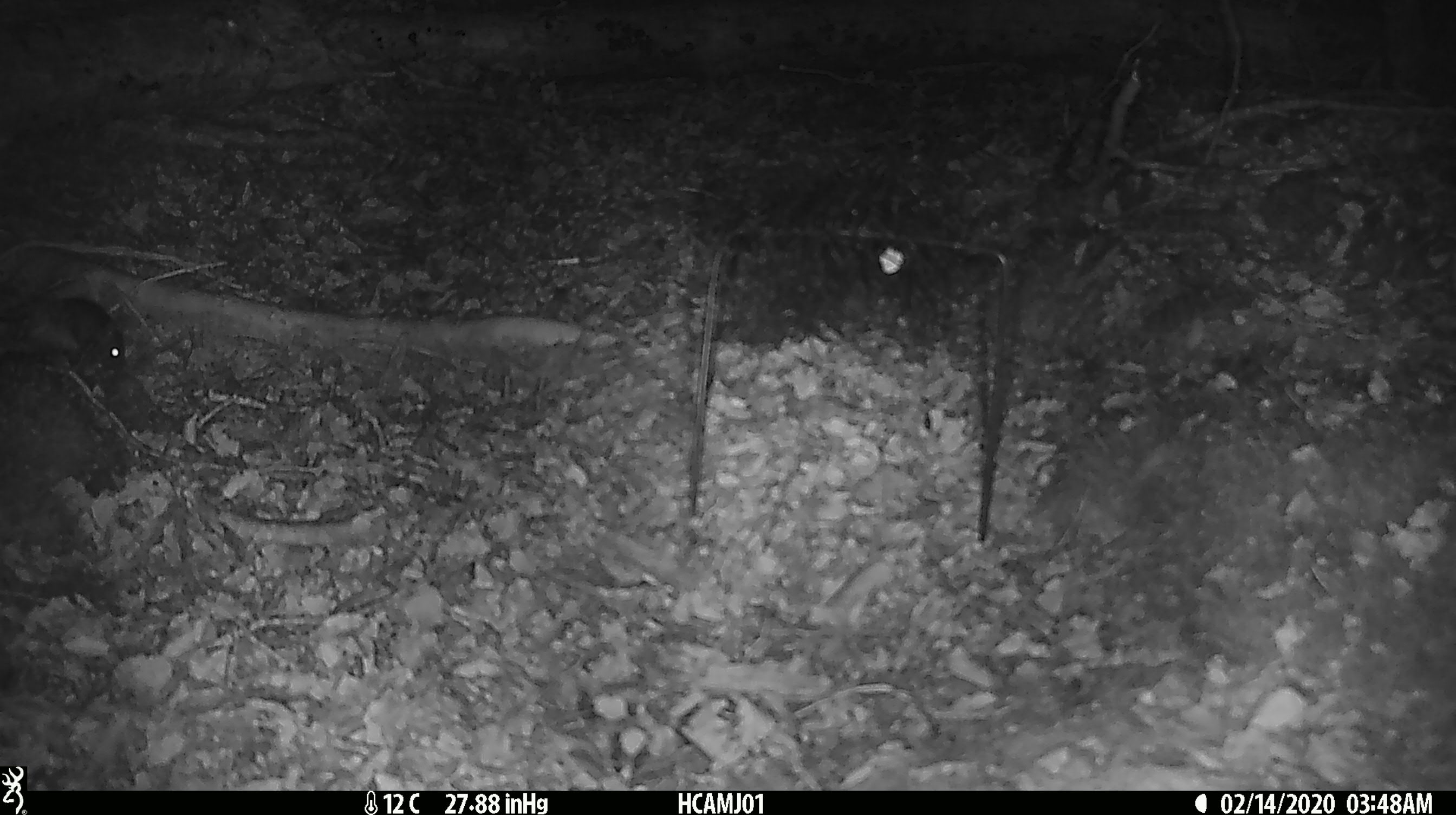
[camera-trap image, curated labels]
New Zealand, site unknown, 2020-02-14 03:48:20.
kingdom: Animalia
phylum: Chordata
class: Mammalia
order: Rodentia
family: Muridae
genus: Mus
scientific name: Mus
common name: mouse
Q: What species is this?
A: Mouse (Mus).